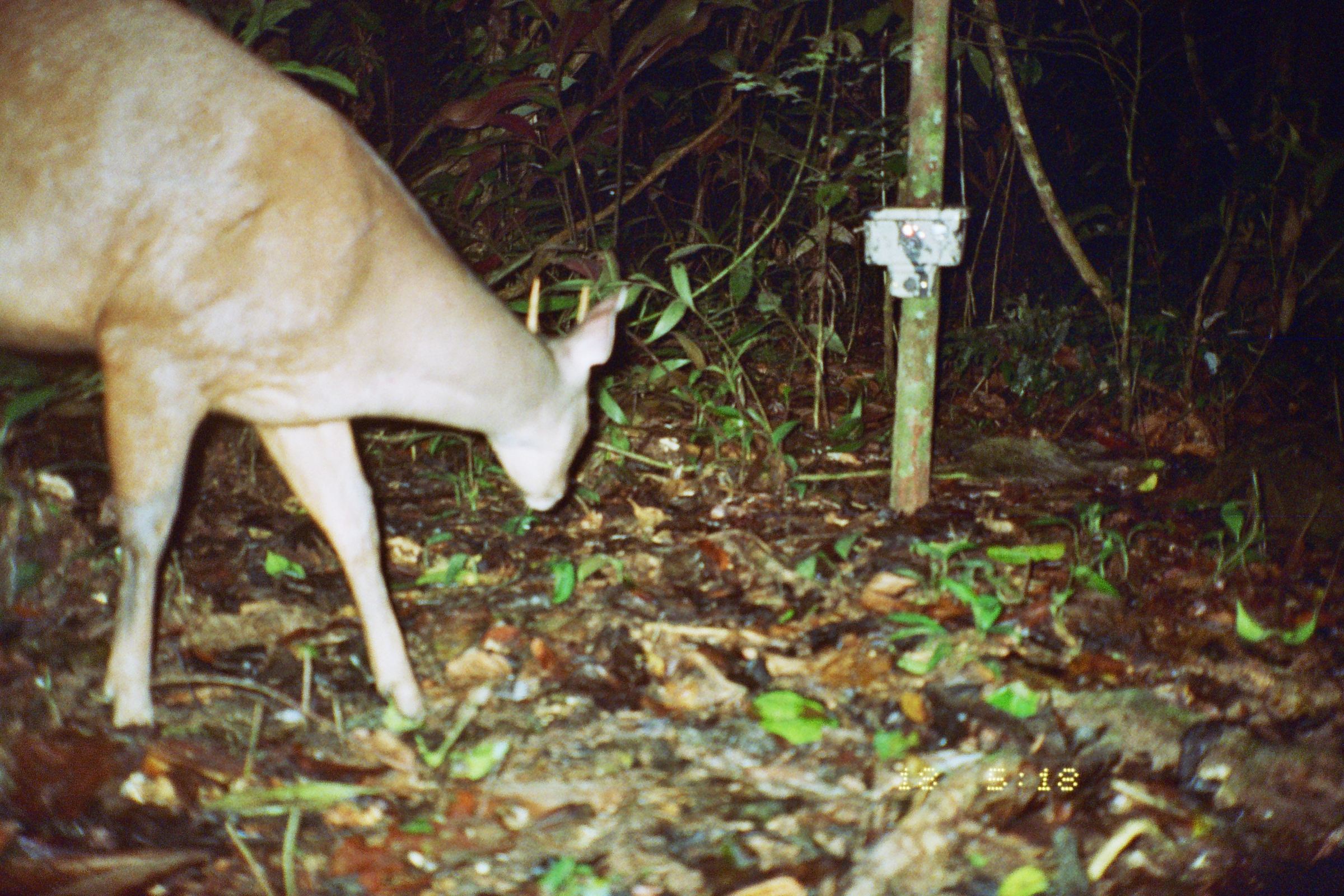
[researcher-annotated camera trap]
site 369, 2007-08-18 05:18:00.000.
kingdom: Animalia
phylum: Chordata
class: Mammalia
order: Artiodactyla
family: Cervidae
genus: Mazama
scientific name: Mazama americana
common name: red brocket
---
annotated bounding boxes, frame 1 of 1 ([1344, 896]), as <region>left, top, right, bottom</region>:
mazama americana: <region>0, 0, 627, 733</region>